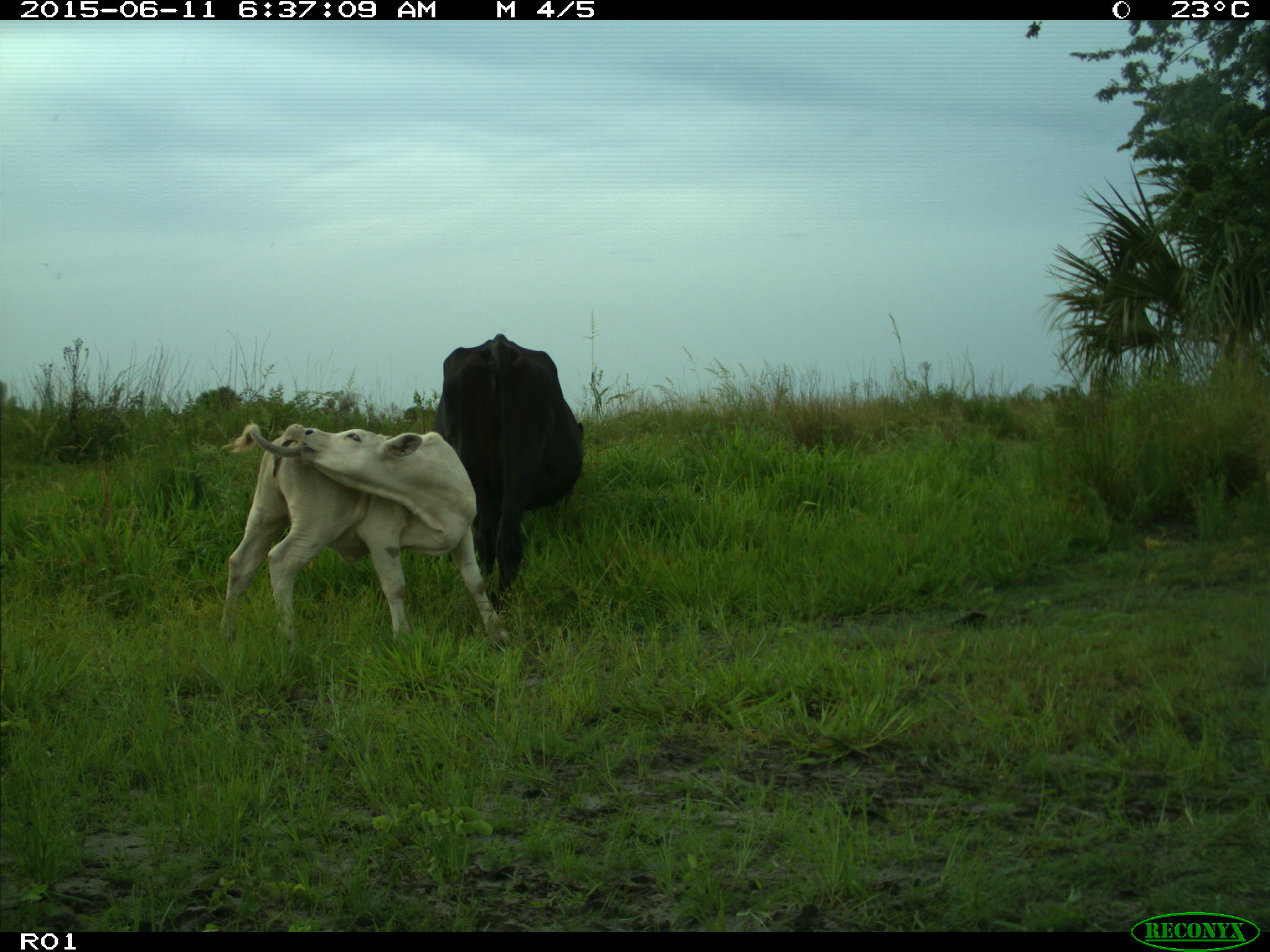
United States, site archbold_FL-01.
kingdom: Animalia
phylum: Chordata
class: Mammalia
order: Artiodactyla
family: Bovidae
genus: Bos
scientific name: Bos taurus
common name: domestic cow